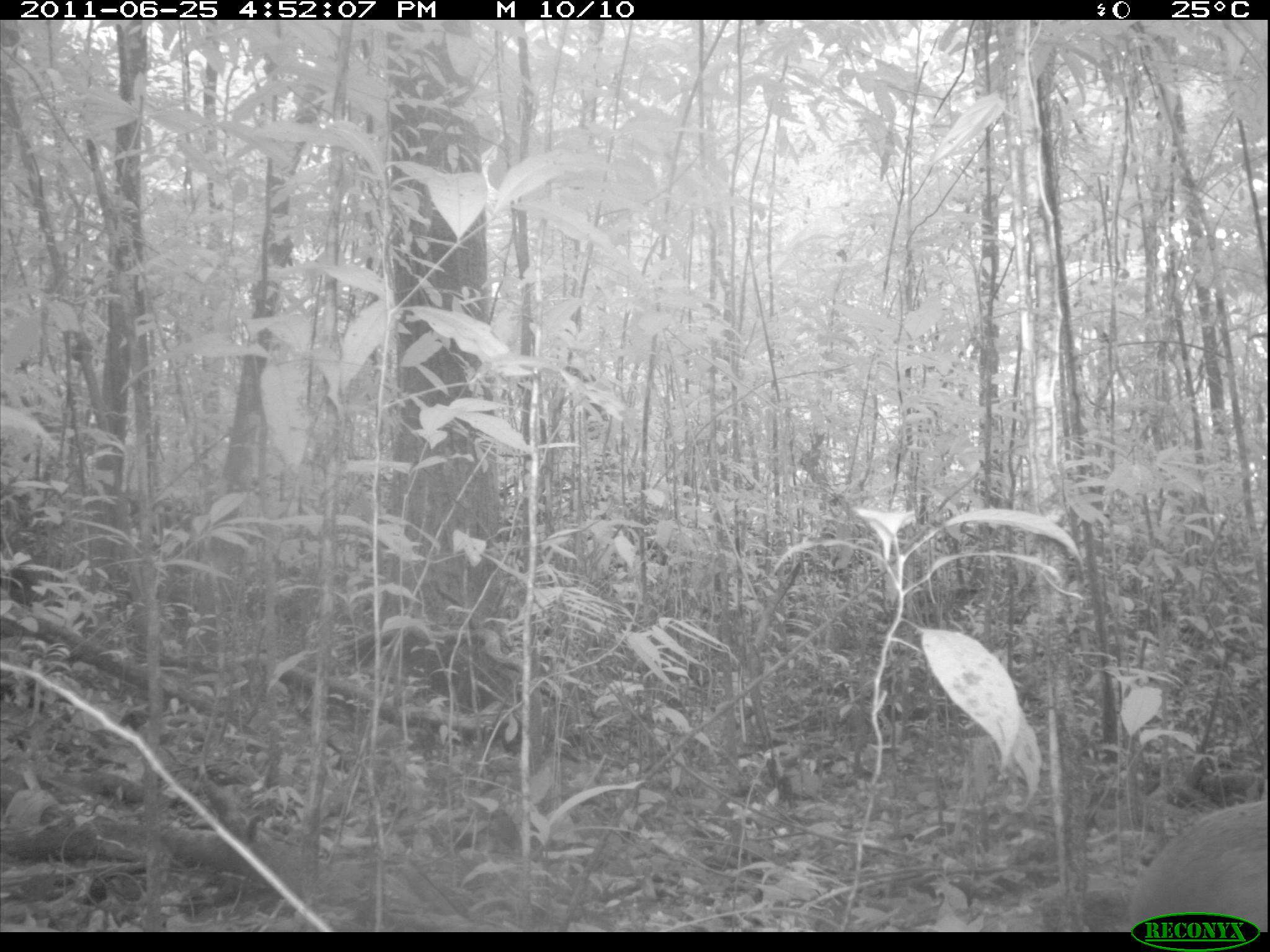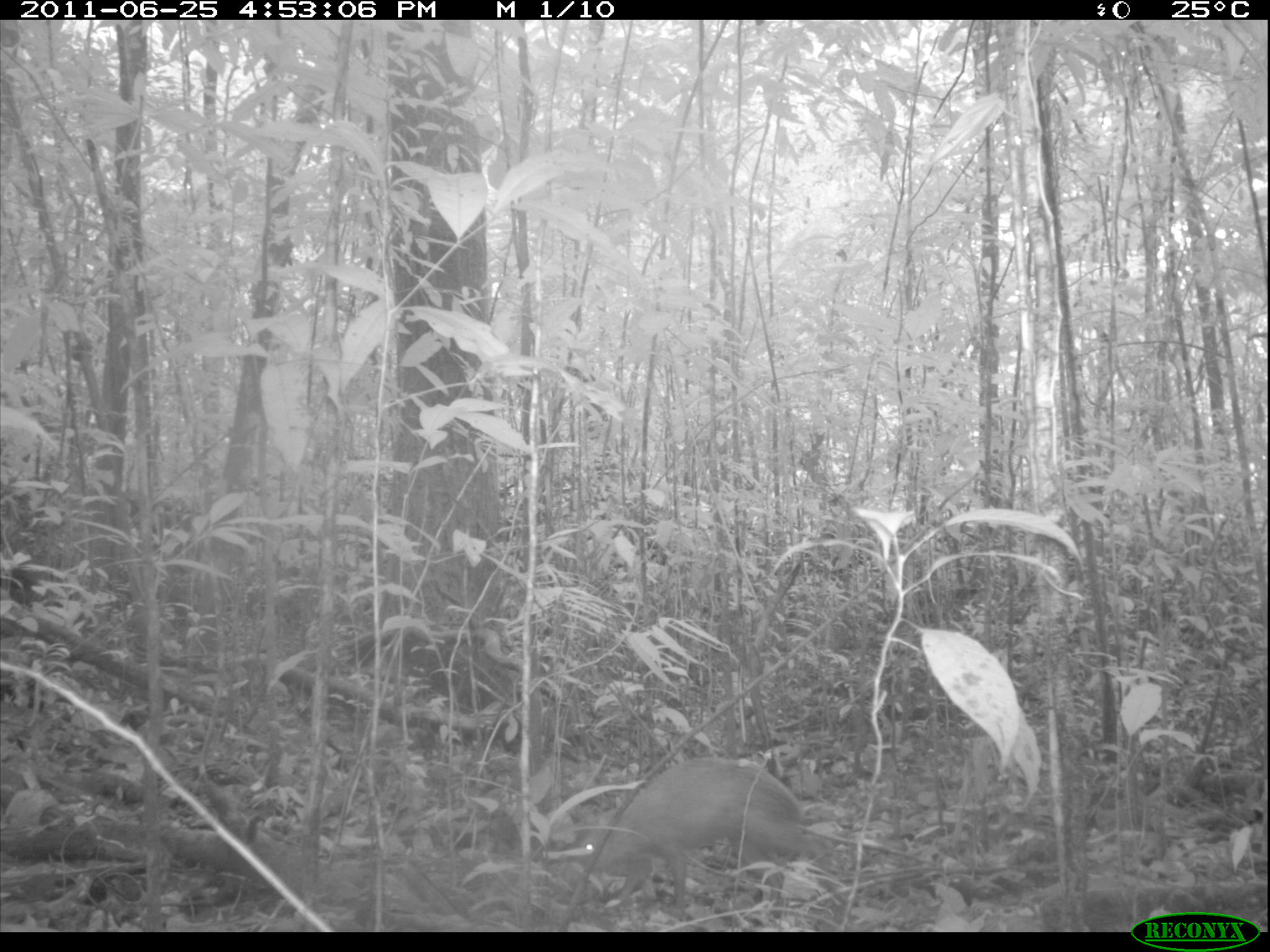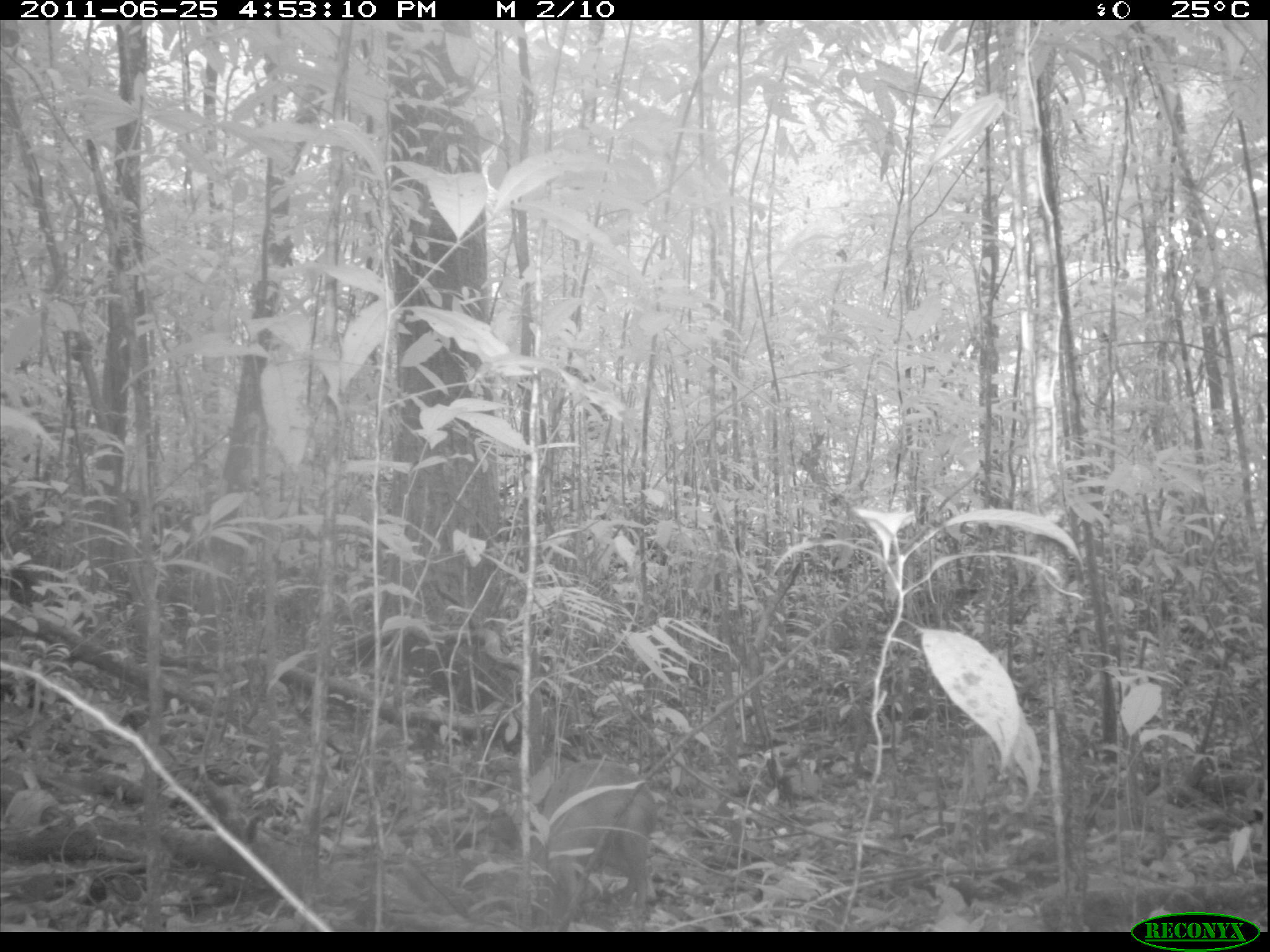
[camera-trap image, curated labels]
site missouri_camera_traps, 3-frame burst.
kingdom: Animalia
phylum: Chordata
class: Mammalia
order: Rodentia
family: Dasyproctidae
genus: Dasyprocta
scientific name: Dasyprocta coibae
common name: coiban agouti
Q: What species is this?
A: Coiban agouti (Dasyprocta coibae).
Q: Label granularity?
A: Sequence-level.